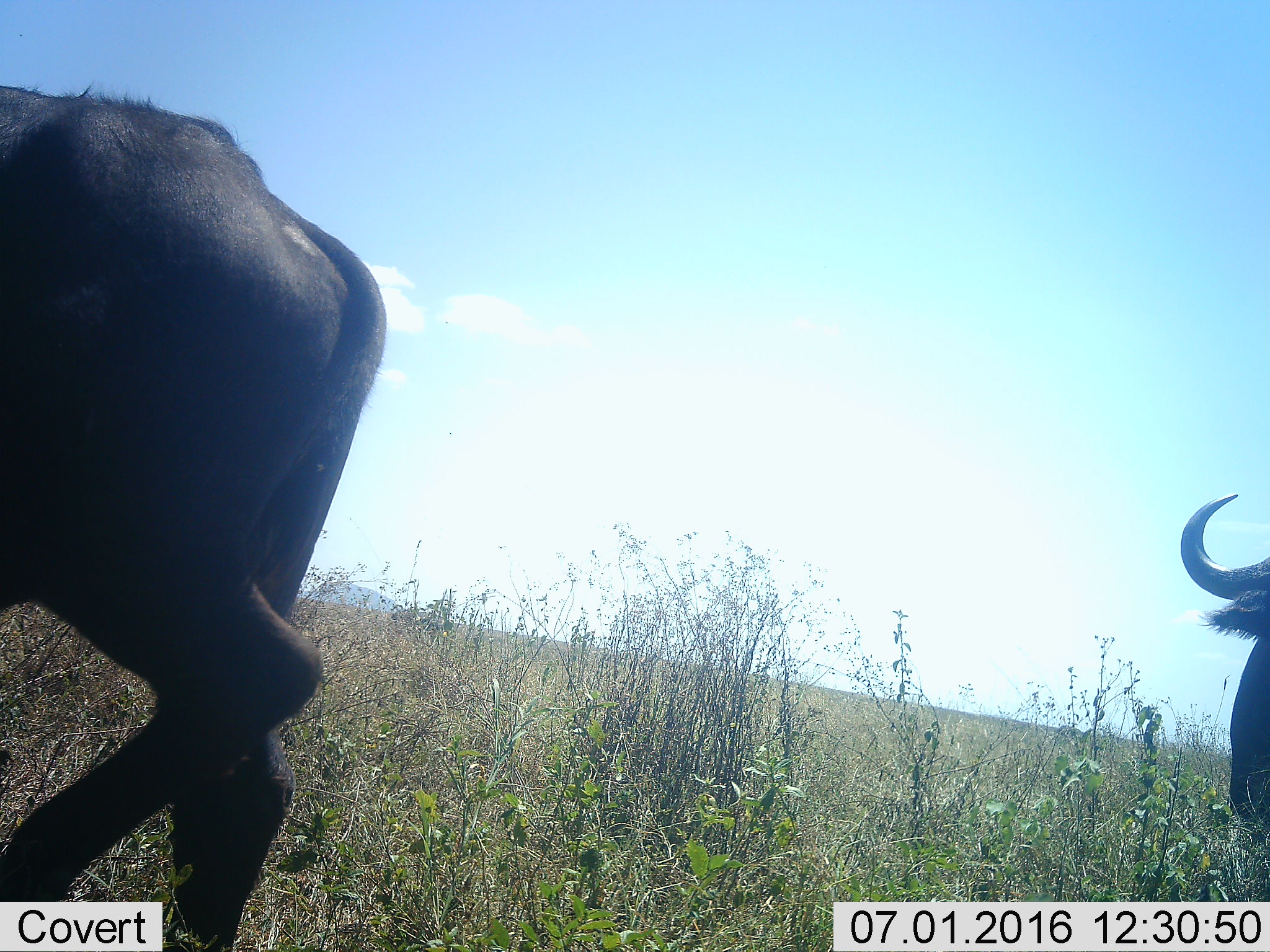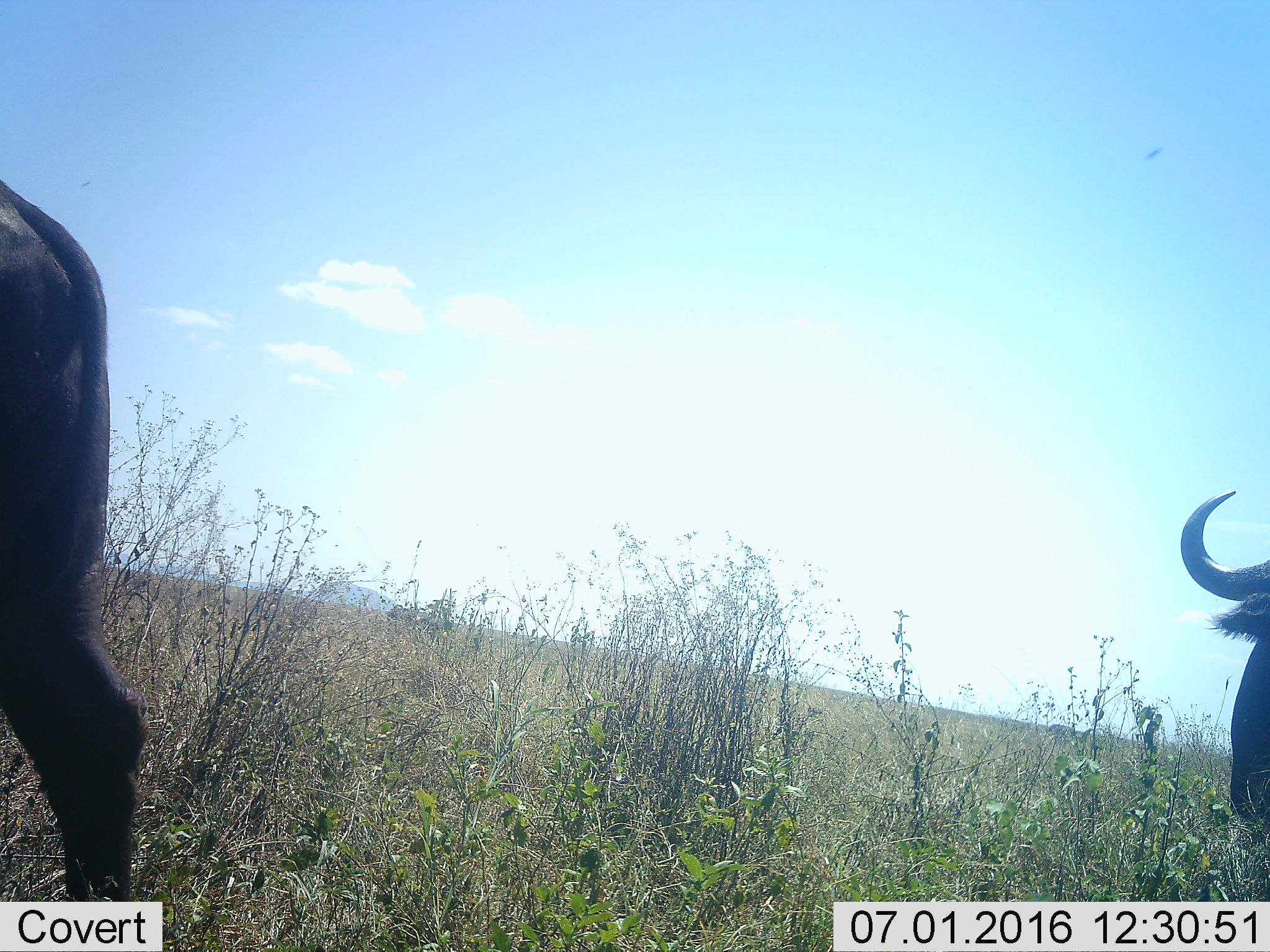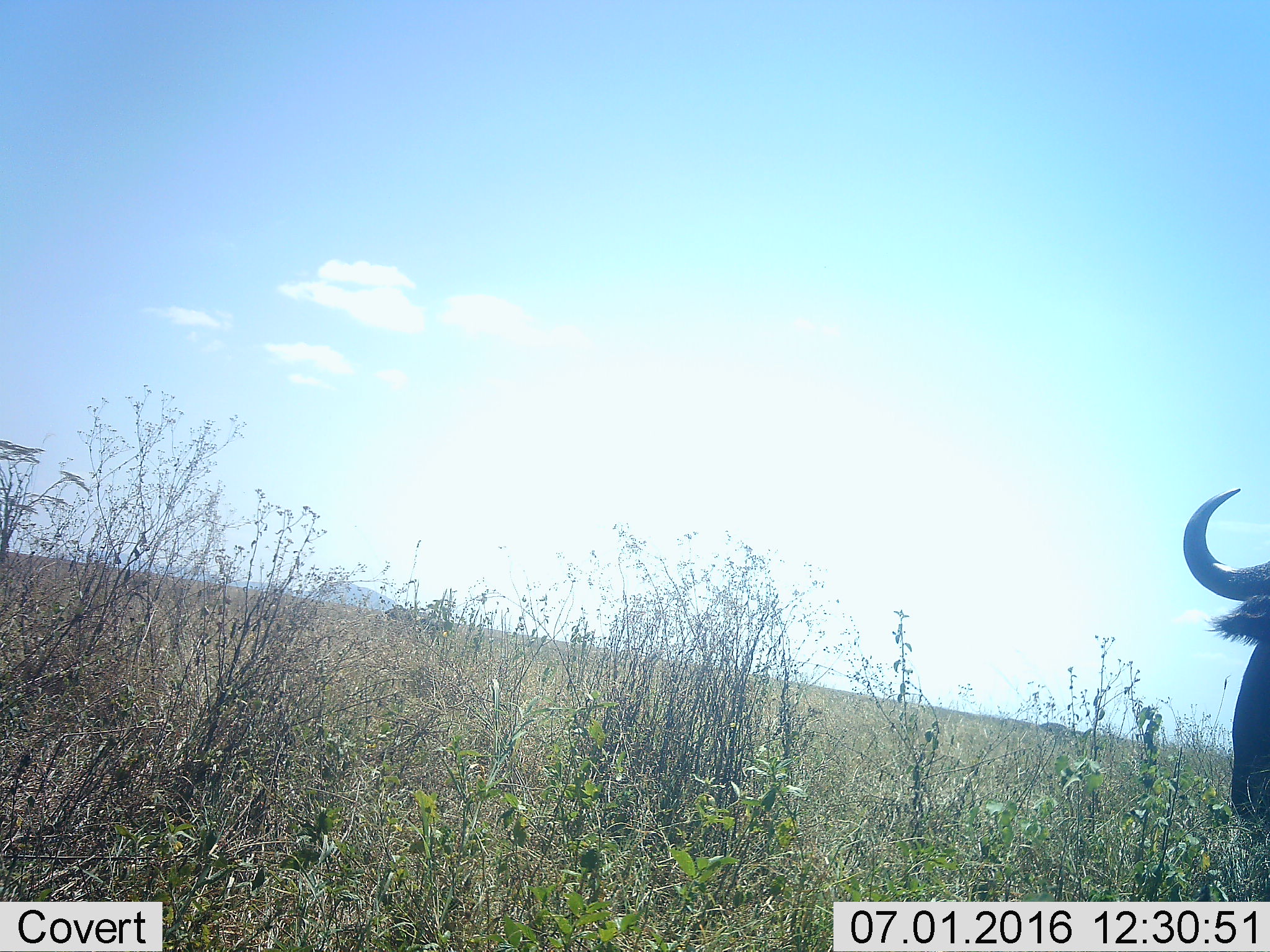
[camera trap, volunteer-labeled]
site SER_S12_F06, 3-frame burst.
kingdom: Animalia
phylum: Chordata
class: Mammalia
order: Artiodactyla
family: Bovidae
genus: Connochaetes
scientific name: Connochaetes taurinus taurinus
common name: blue wildebeest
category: wildebeestblue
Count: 2.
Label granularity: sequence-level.